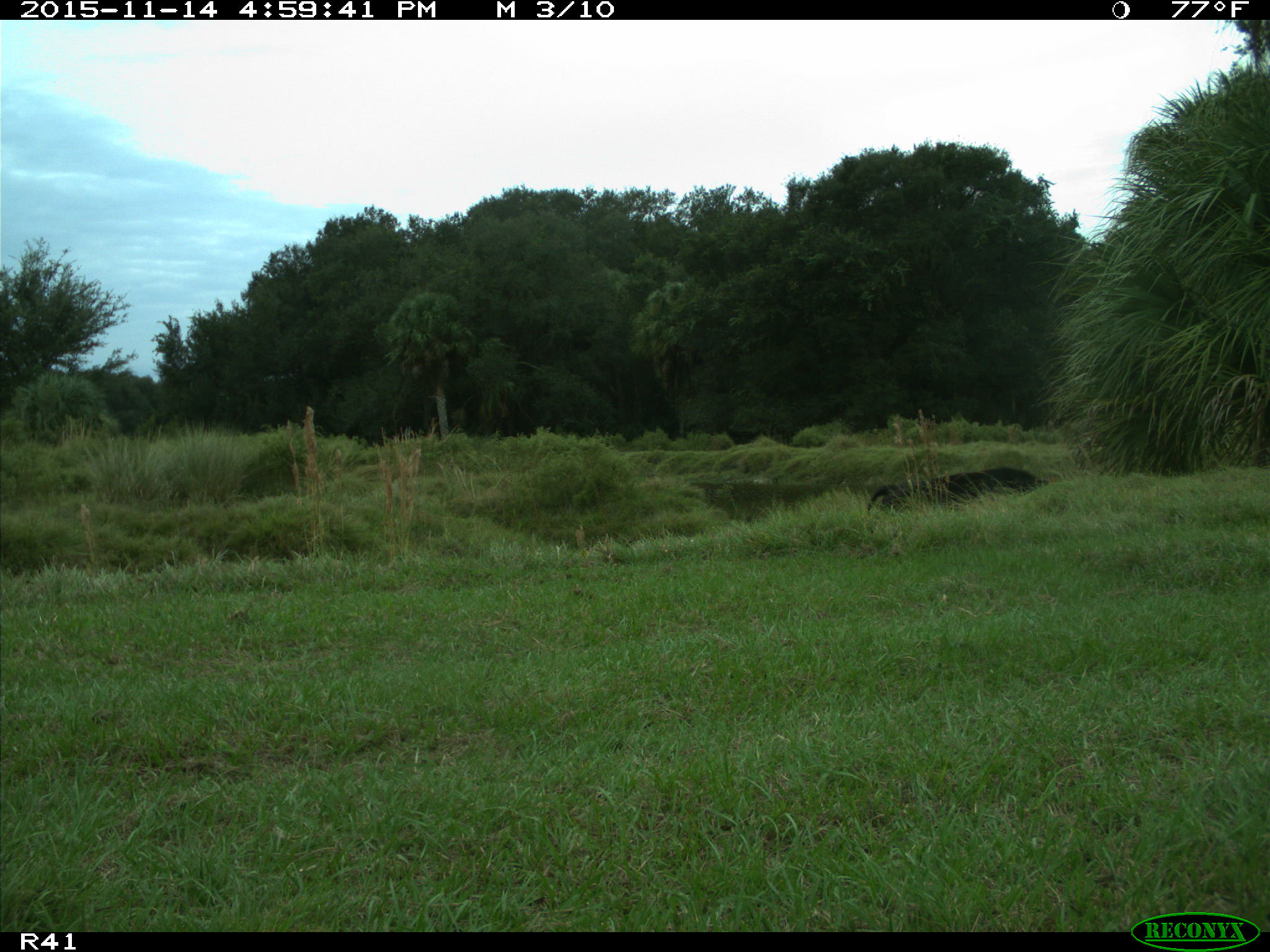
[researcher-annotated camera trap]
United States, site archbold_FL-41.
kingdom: Animalia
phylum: Chordata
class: Mammalia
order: Artiodactyla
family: Bovidae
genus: Bos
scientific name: Bos taurus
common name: domestic cow